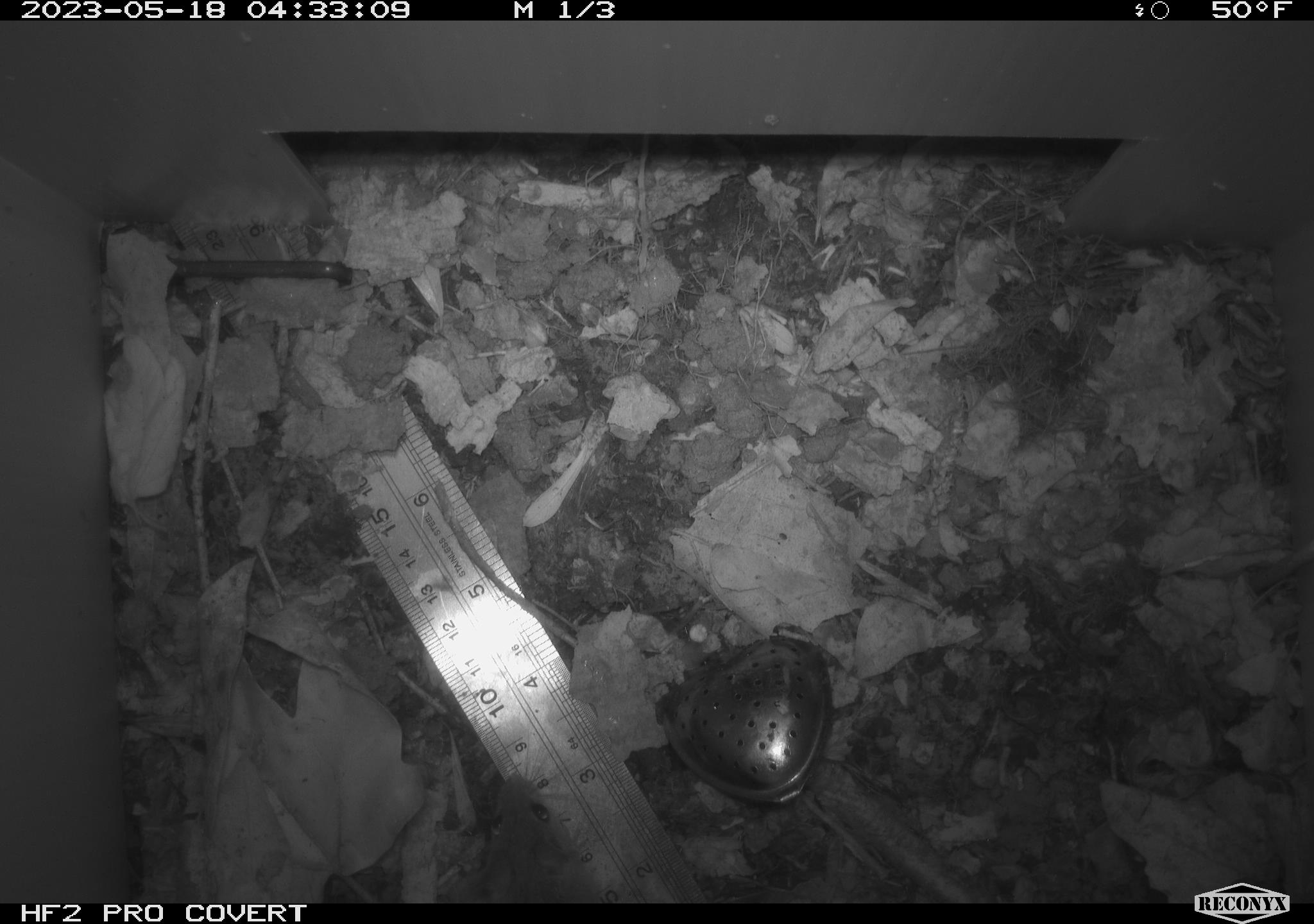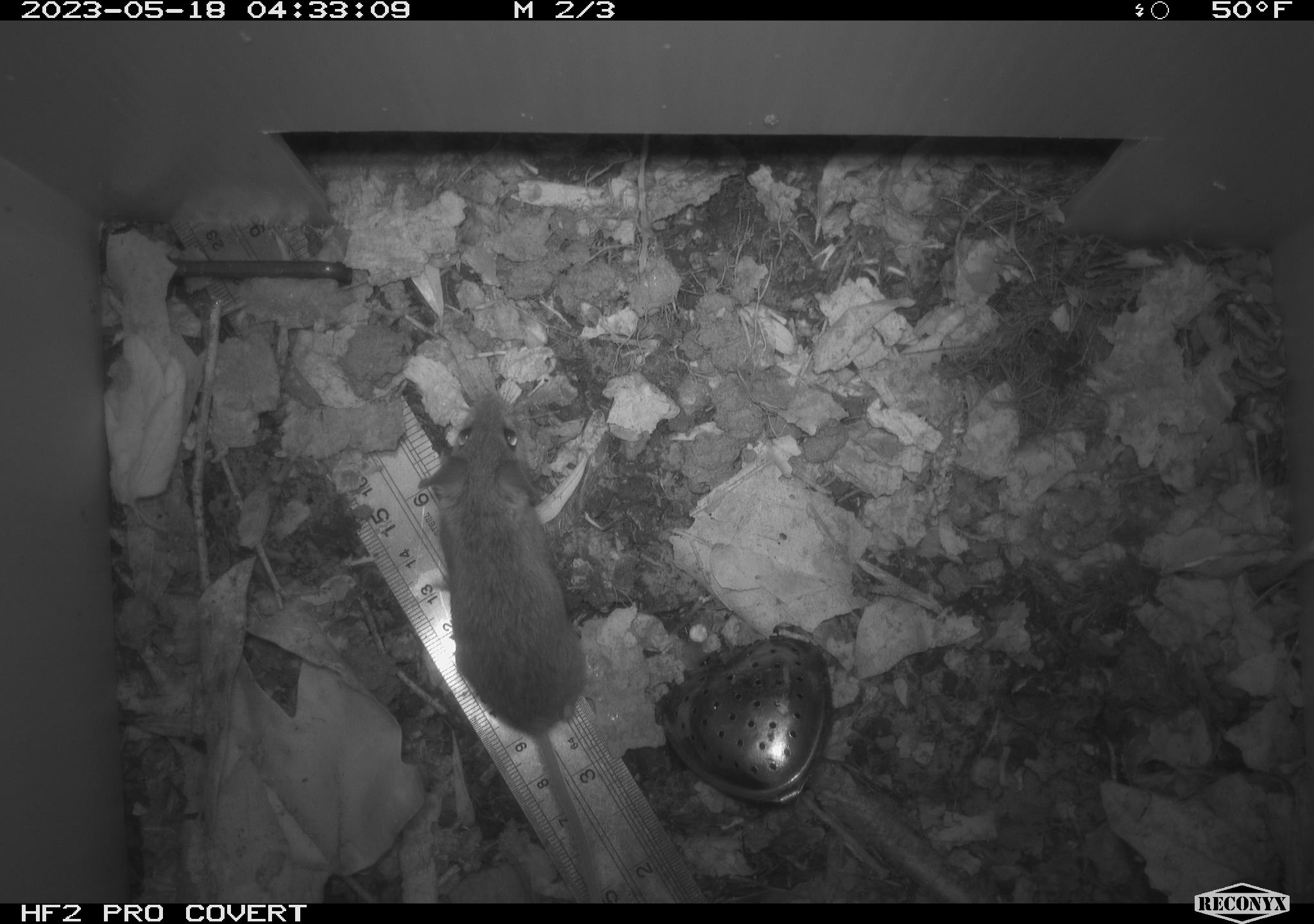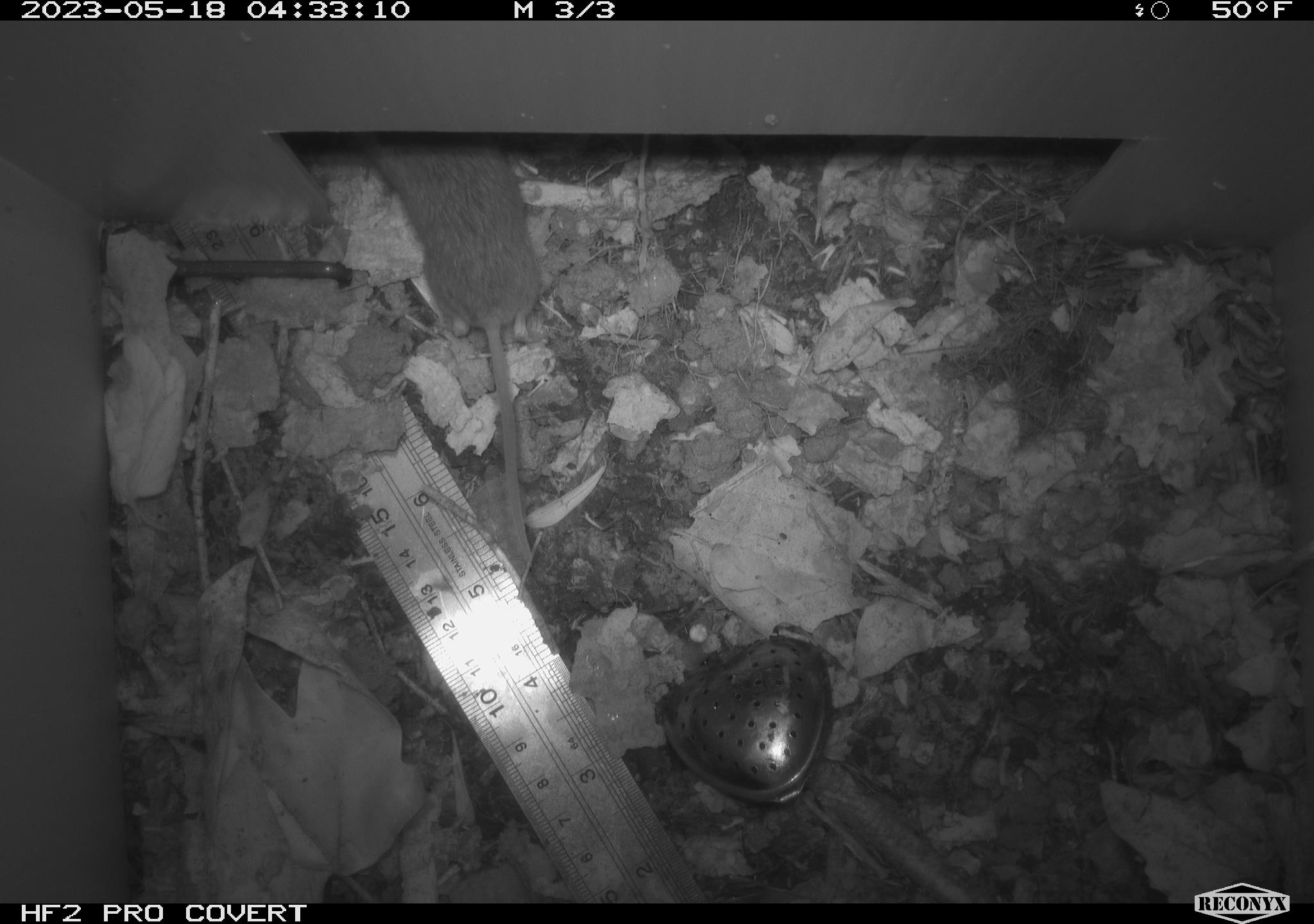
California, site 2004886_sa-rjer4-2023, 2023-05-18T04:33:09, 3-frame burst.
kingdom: Animalia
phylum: Chordata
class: Mammalia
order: Rodentia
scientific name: Rodentia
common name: mouse species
Mouse species (Rodentia).